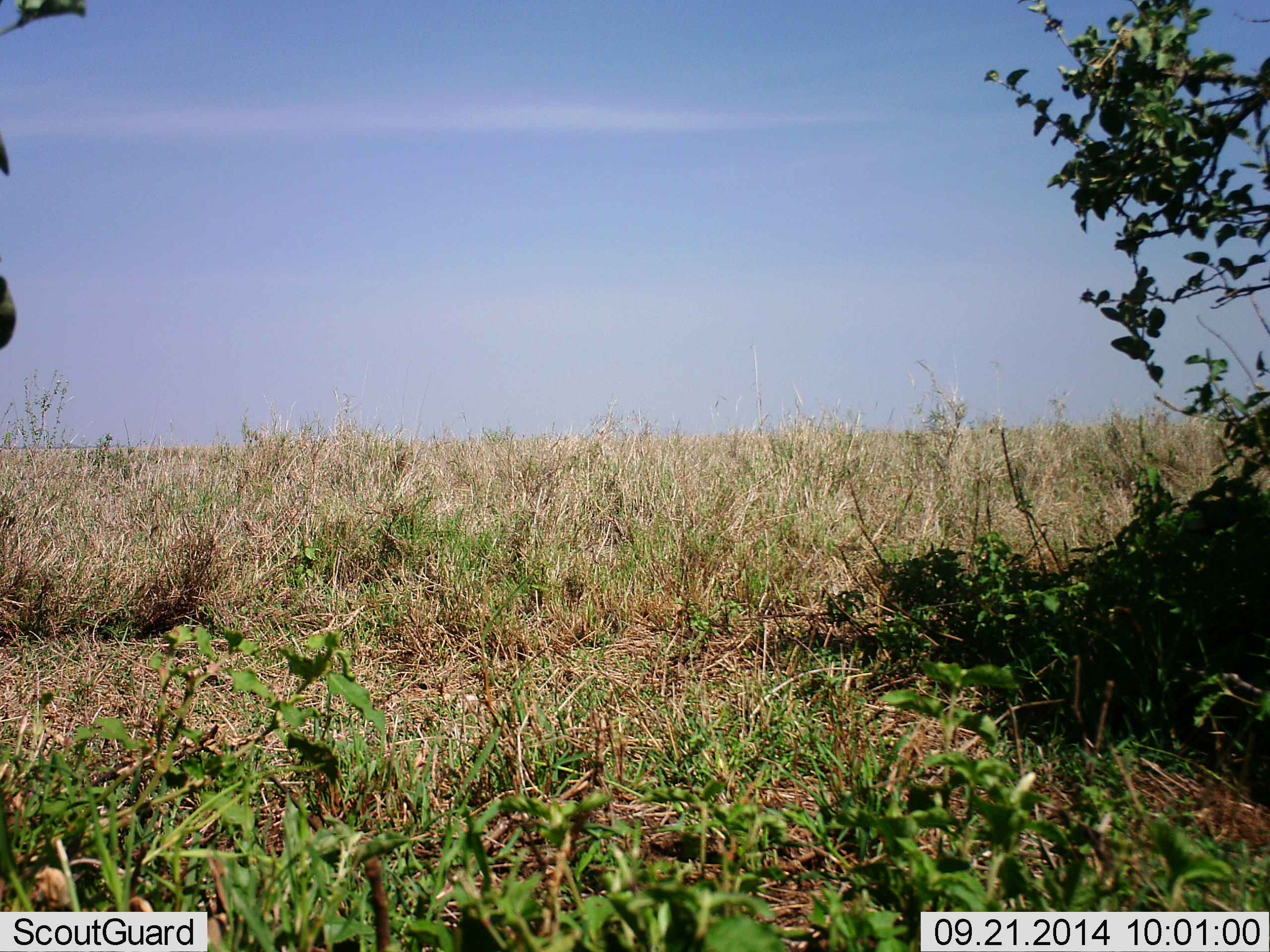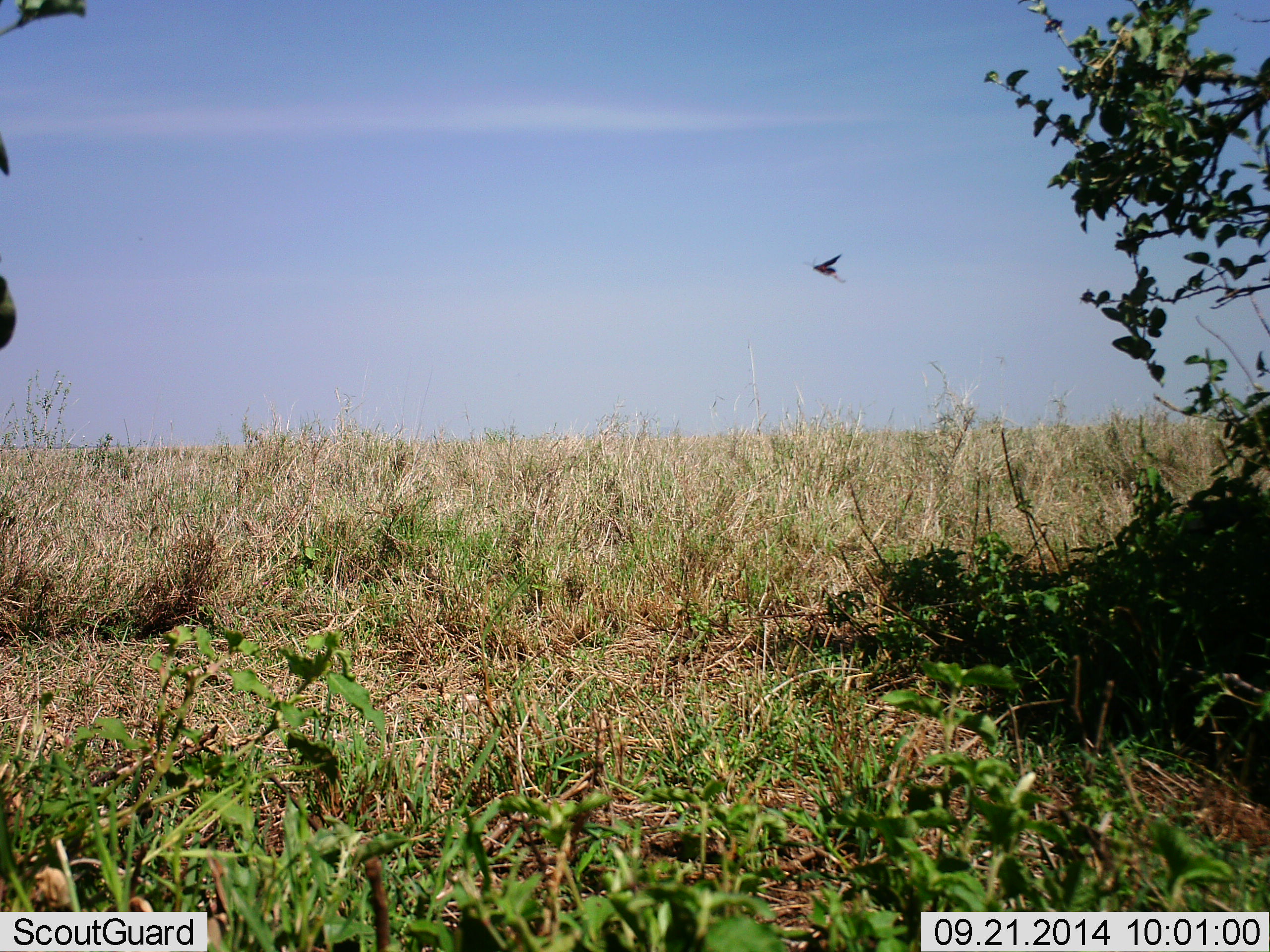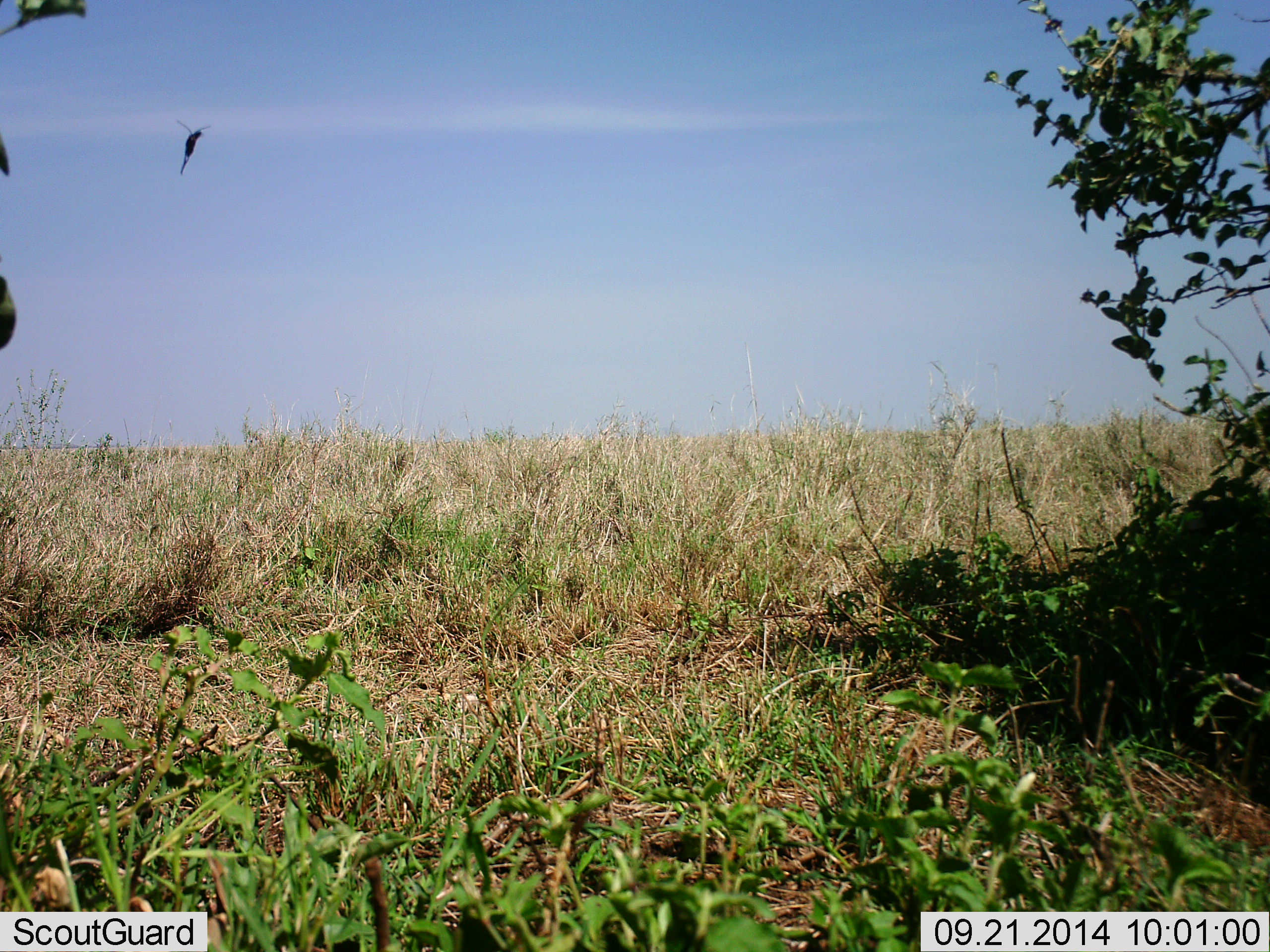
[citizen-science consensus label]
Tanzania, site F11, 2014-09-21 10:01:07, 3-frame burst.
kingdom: Animalia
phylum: Chordata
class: Aves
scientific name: Aves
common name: bird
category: otherbird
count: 1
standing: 0%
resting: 0%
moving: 100%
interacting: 0%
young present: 0%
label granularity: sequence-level